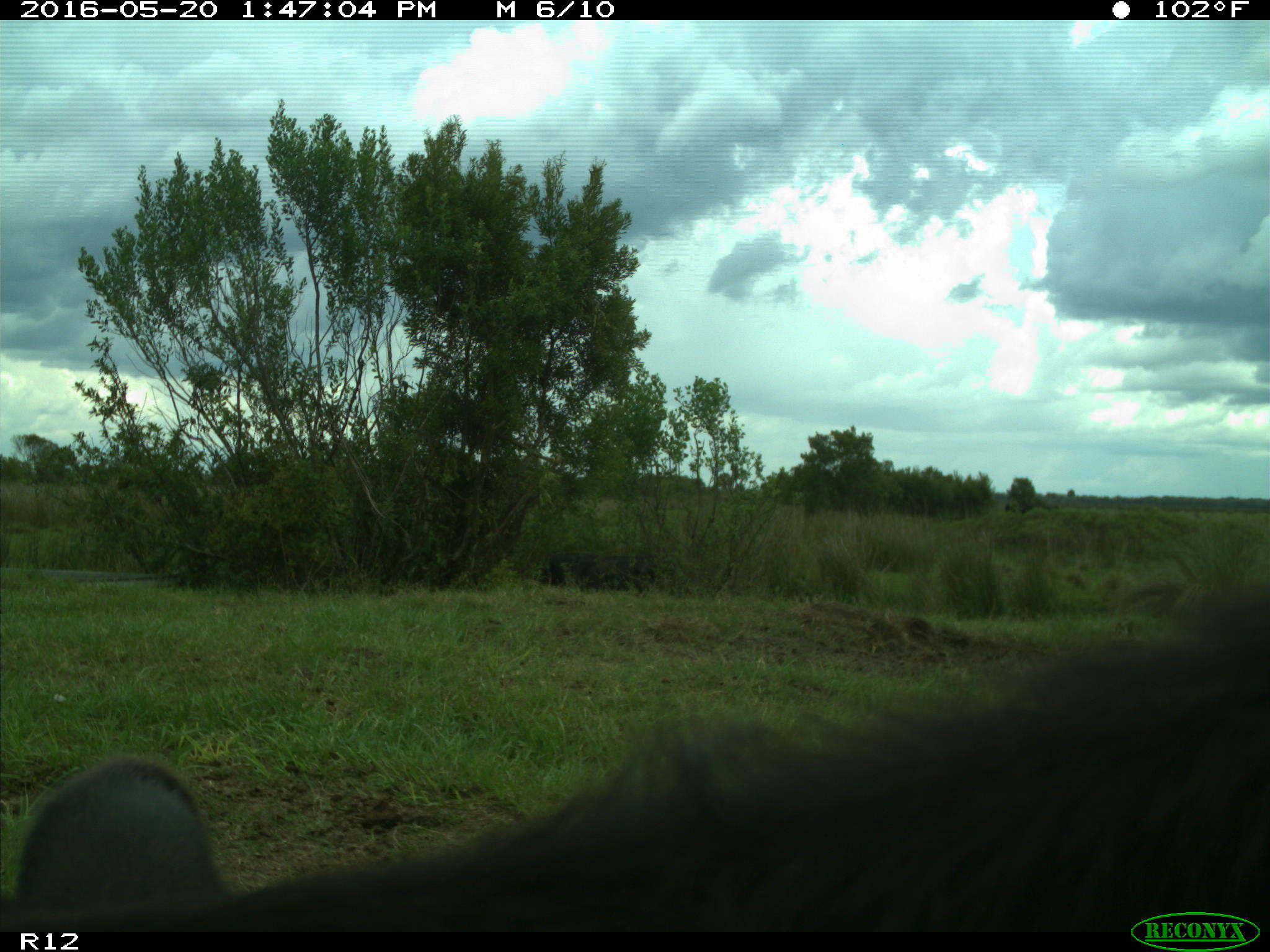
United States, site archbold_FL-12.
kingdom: Animalia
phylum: Chordata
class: Mammalia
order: Artiodactyla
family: Bovidae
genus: Bos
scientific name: Bos taurus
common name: domestic cow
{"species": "Bos taurus (domestic cow)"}